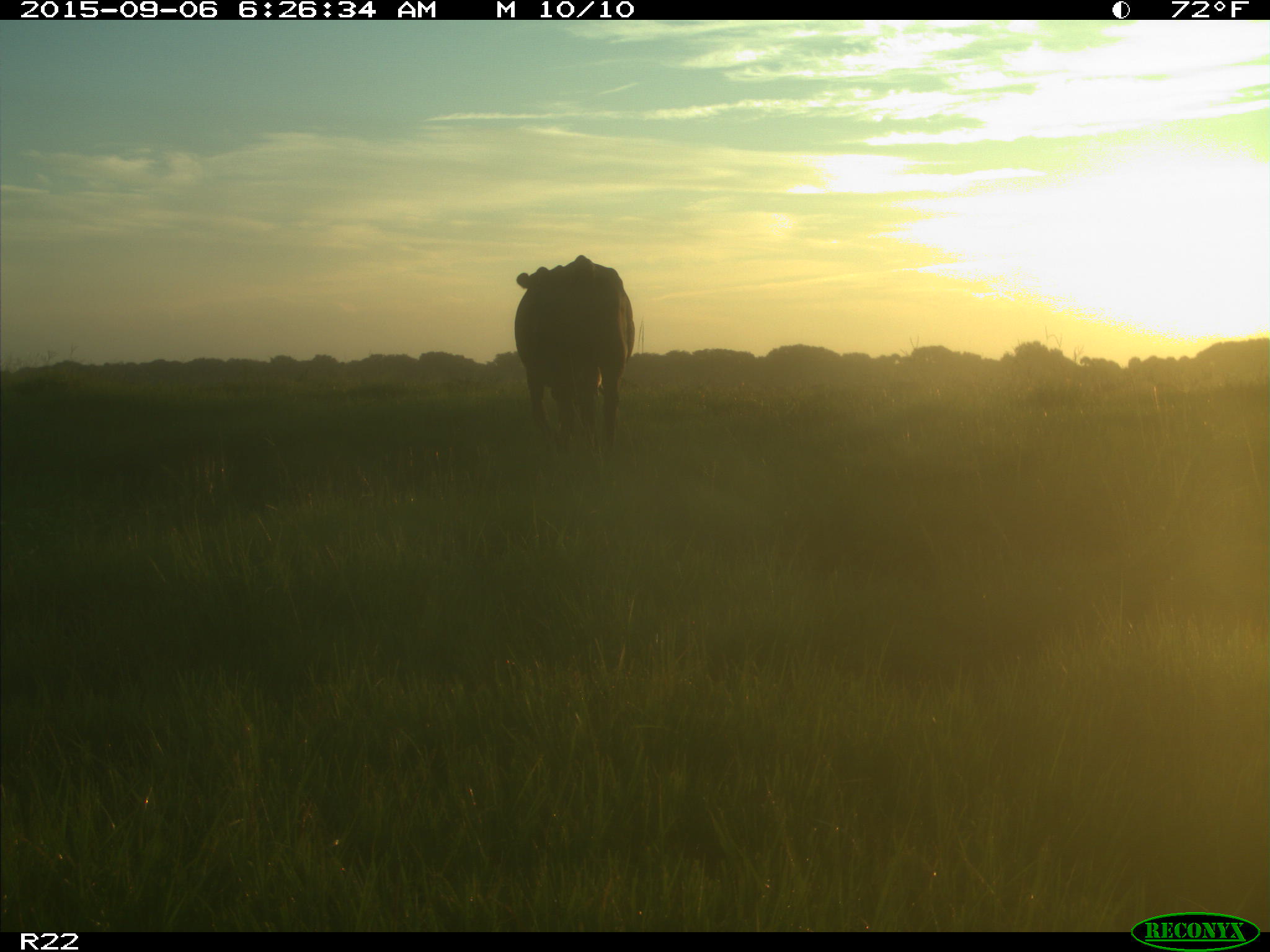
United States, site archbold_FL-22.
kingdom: Animalia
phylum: Chordata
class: Mammalia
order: Artiodactyla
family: Bovidae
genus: Bos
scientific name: Bos taurus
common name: domestic cow